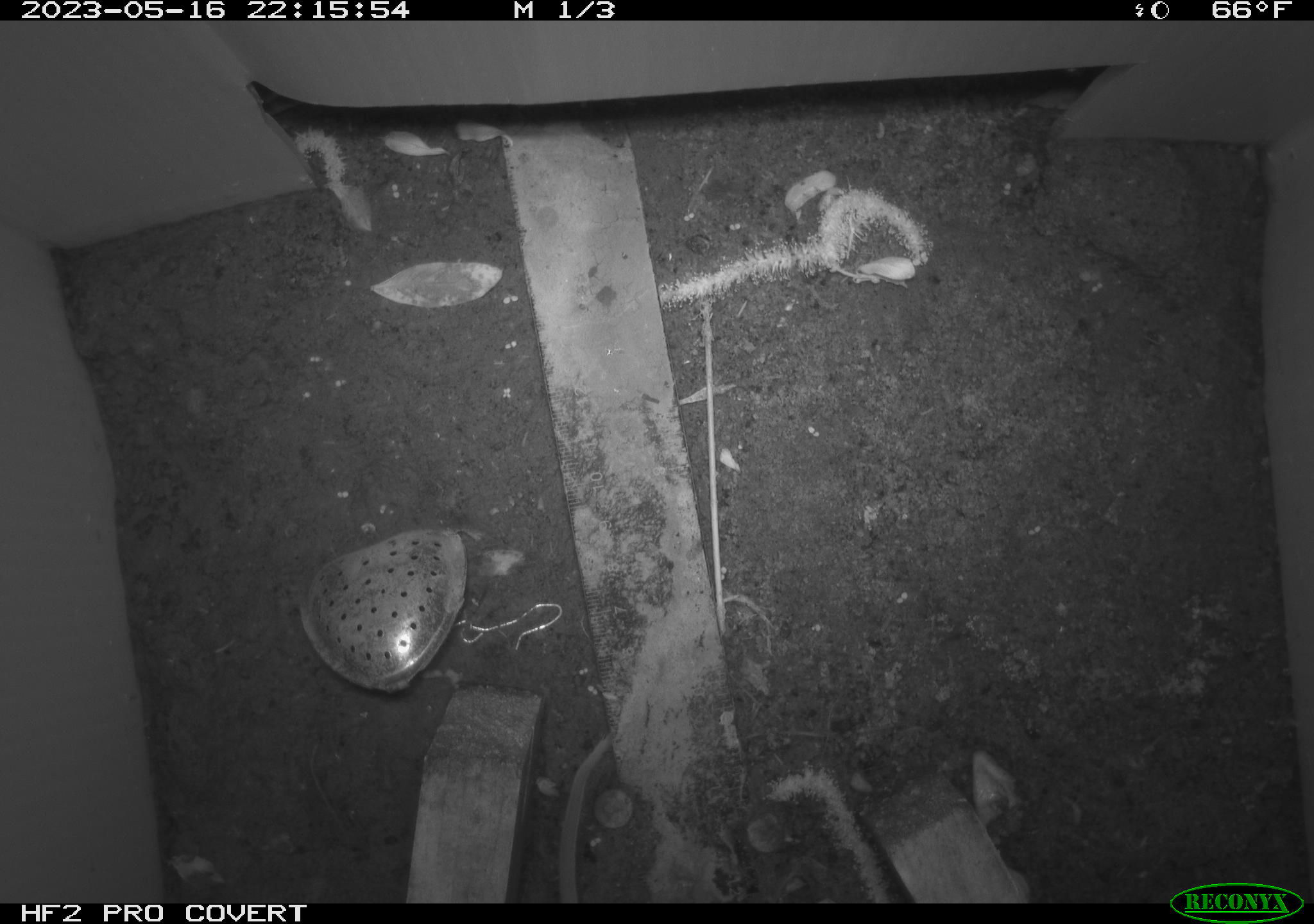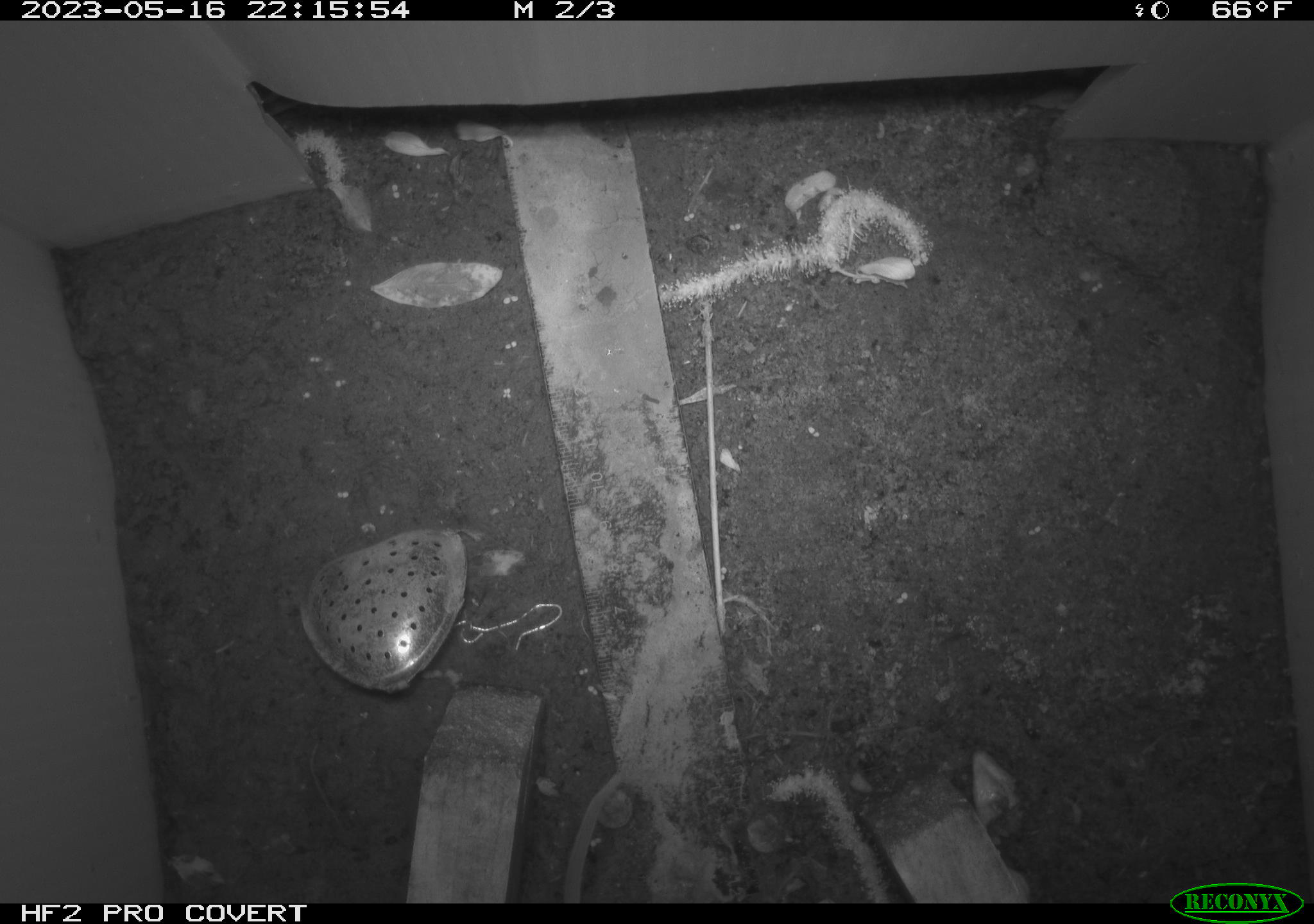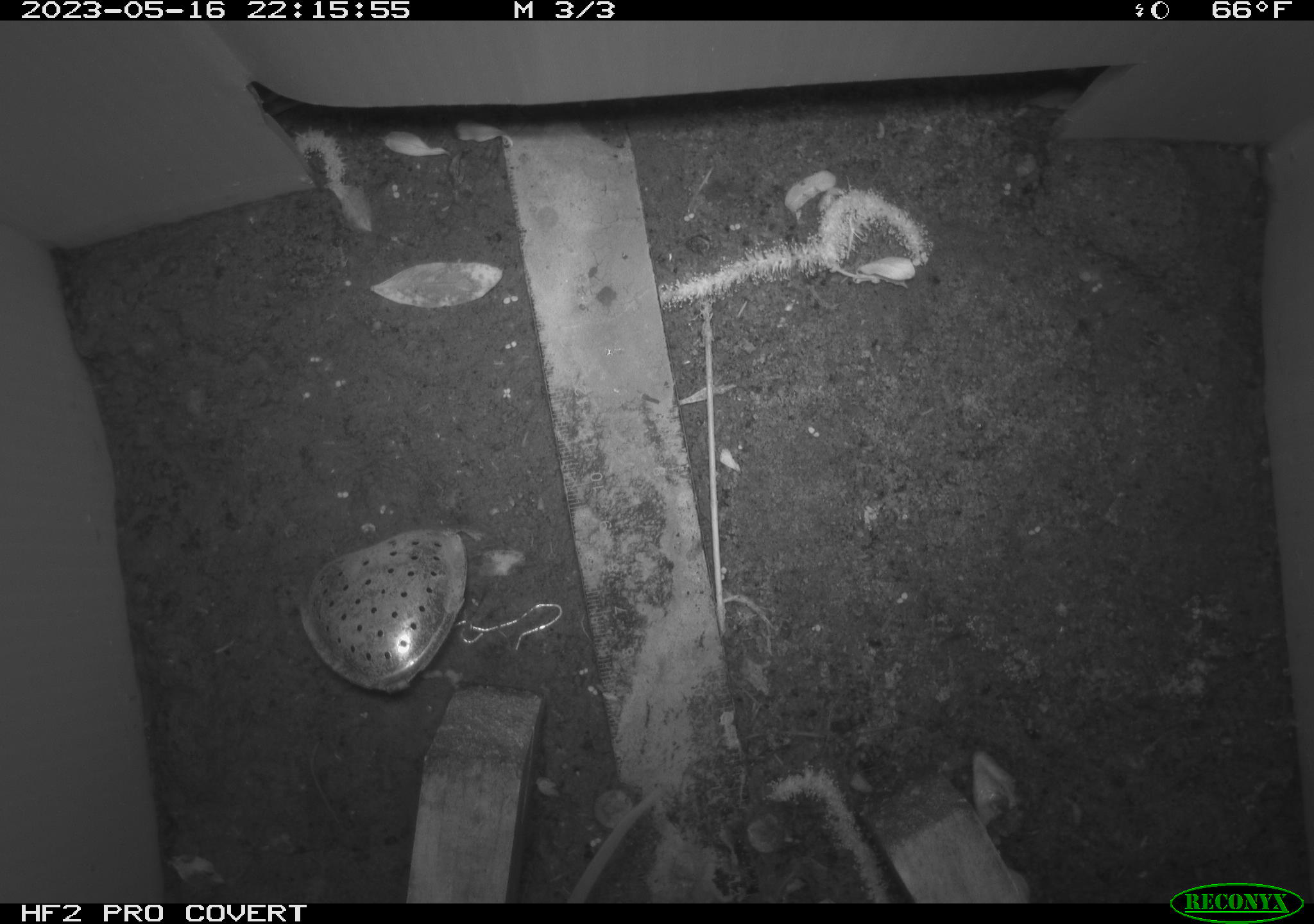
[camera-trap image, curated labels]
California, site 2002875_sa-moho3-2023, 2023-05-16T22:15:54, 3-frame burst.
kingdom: Animalia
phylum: Chordata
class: Mammalia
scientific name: Mammalia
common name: small mammal